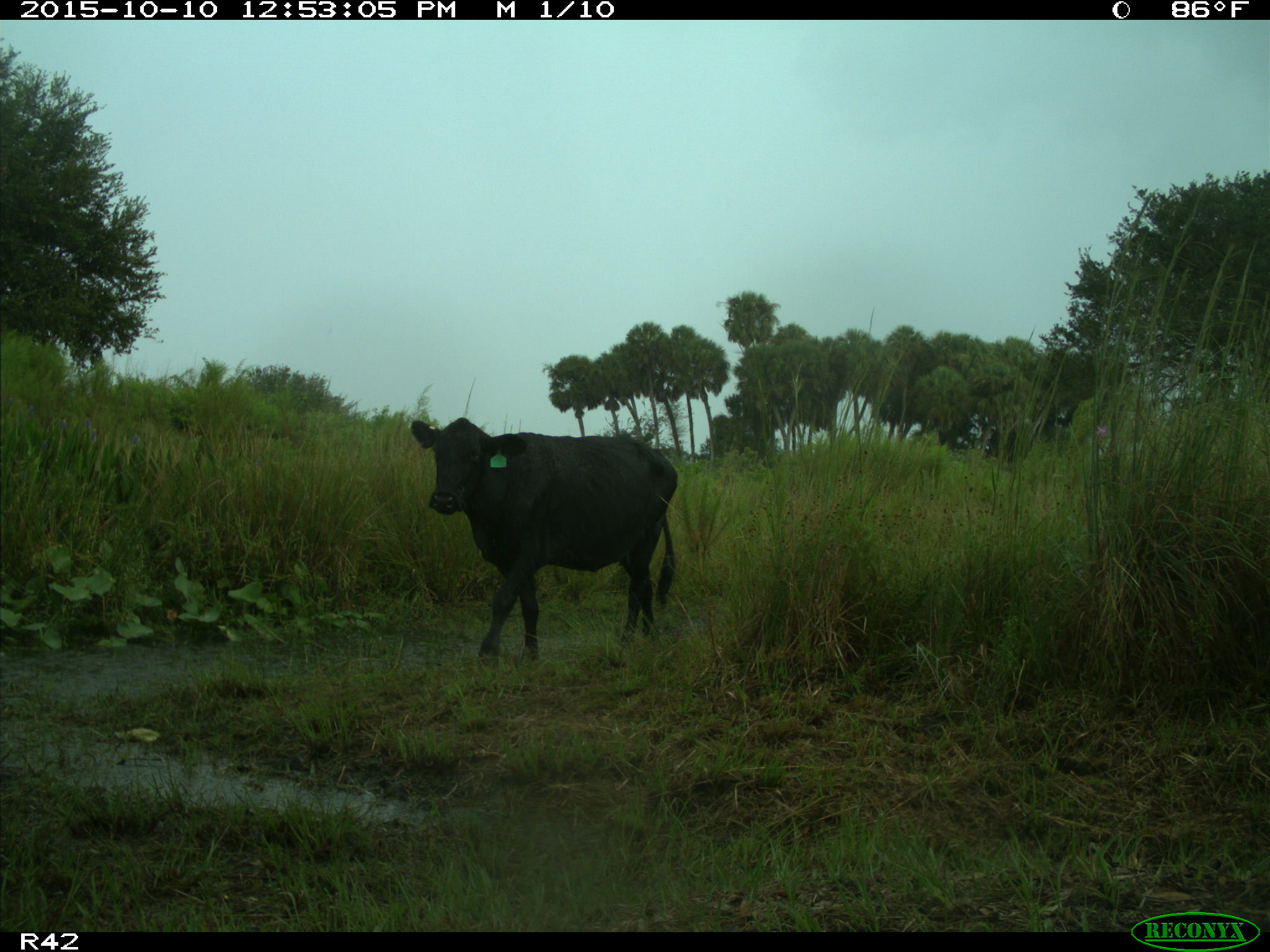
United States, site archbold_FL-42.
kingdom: Animalia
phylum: Chordata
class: Mammalia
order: Artiodactyla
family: Bovidae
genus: Bos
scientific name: Bos taurus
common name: domestic cow